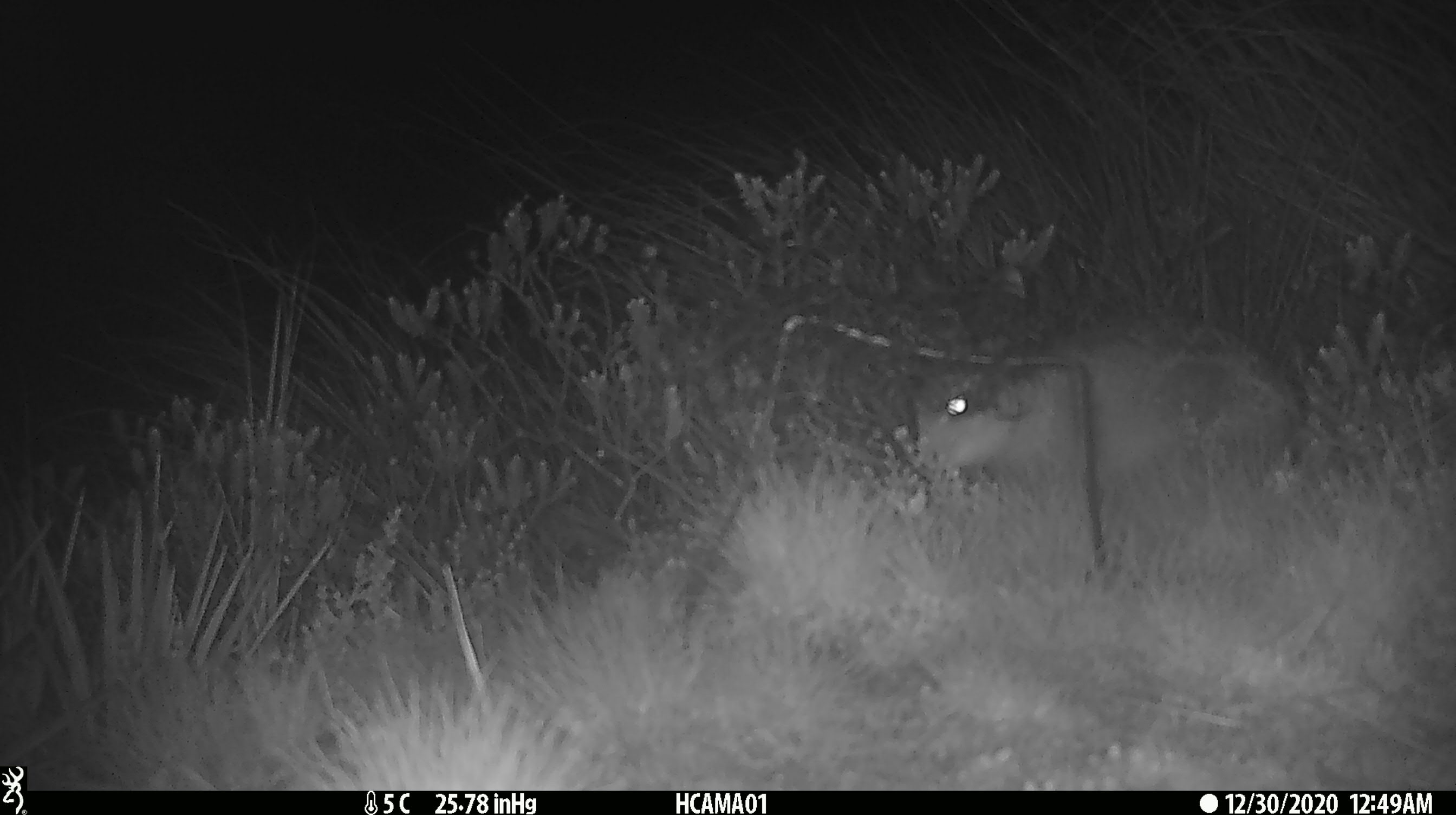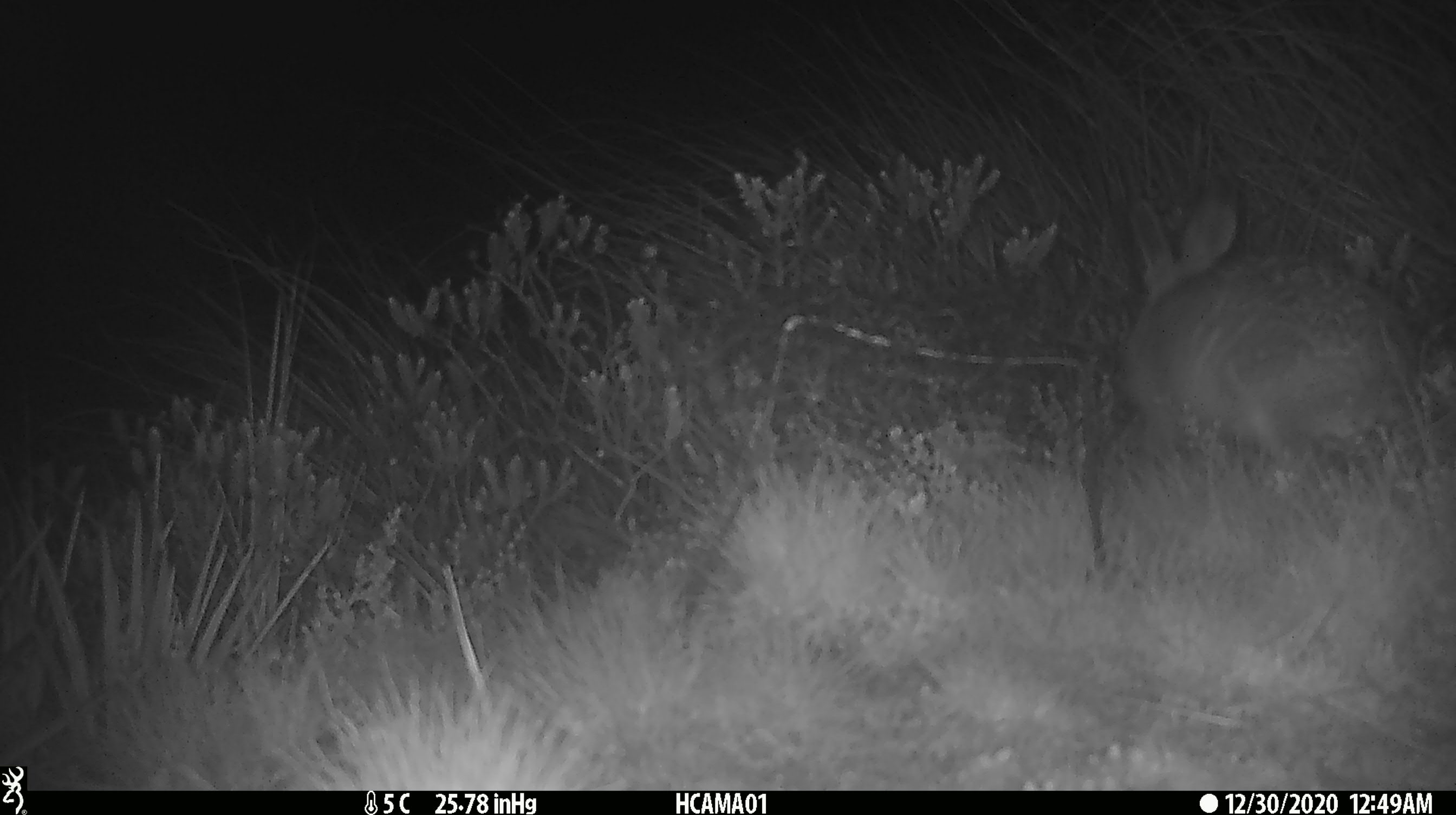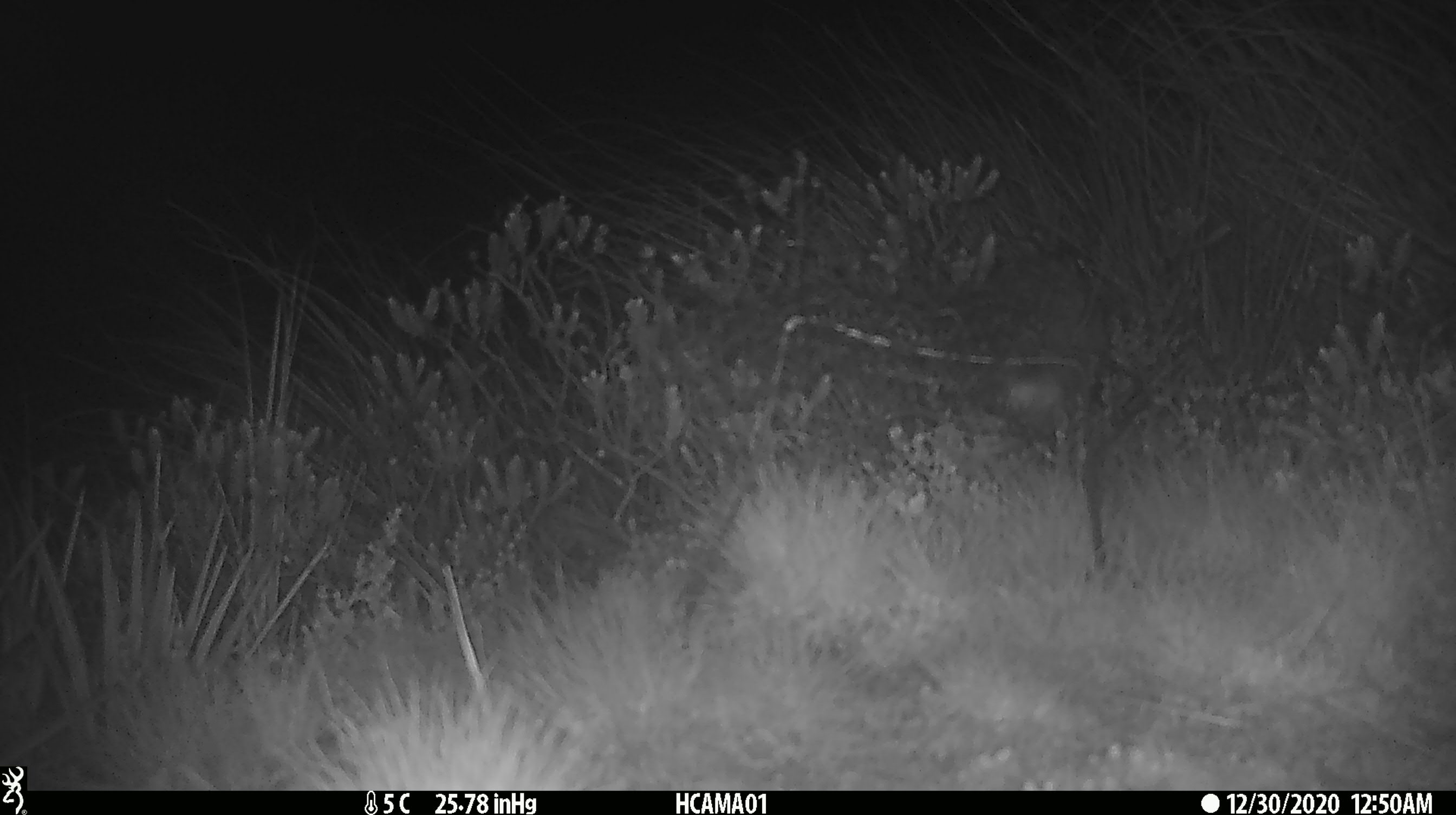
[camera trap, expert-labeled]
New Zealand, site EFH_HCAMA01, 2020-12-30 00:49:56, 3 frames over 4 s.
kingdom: Animalia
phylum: Chordata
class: Mammalia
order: Lagomorpha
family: Leporidae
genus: Oryctolagus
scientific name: Oryctolagus cuniculus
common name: european rabbit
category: rabbit